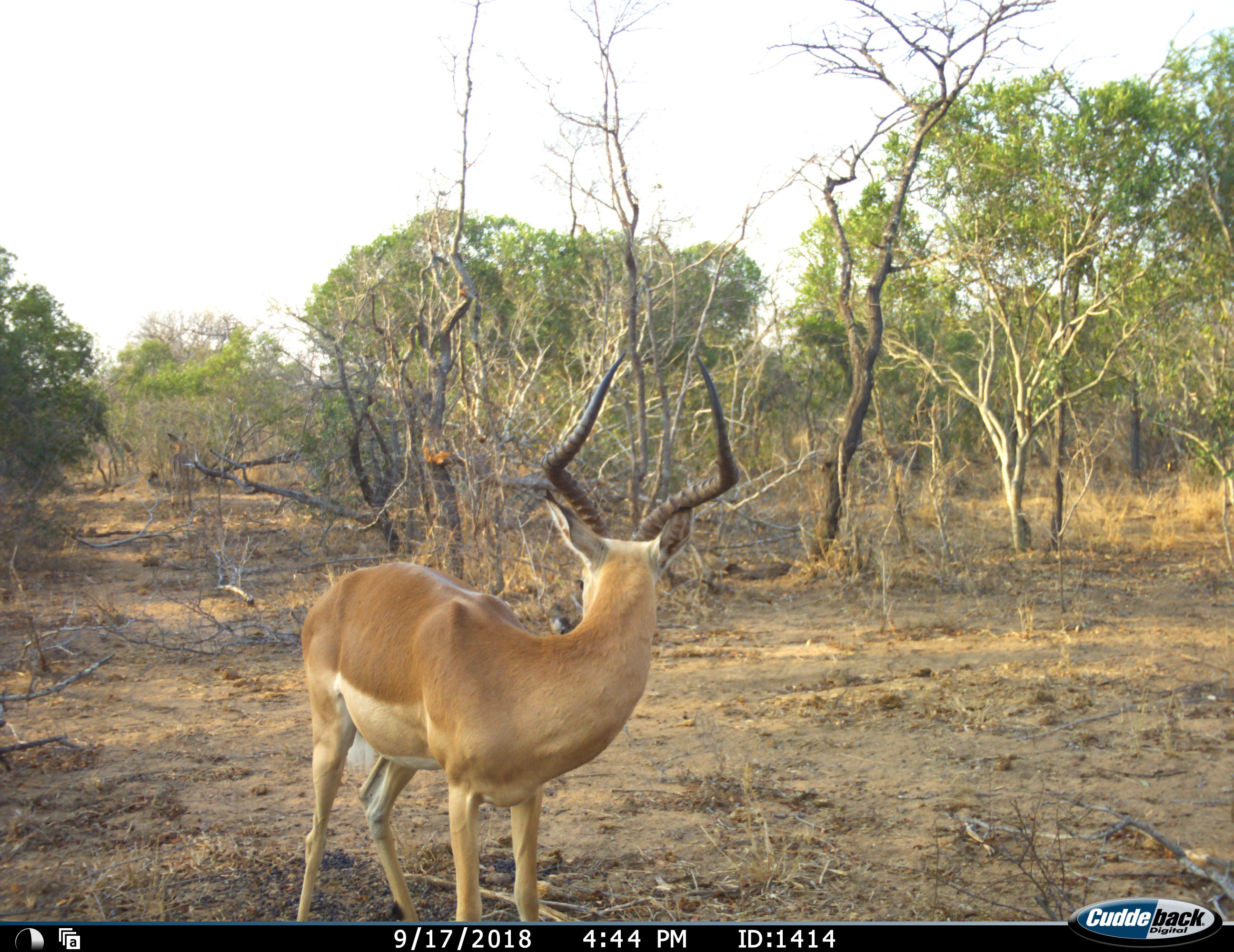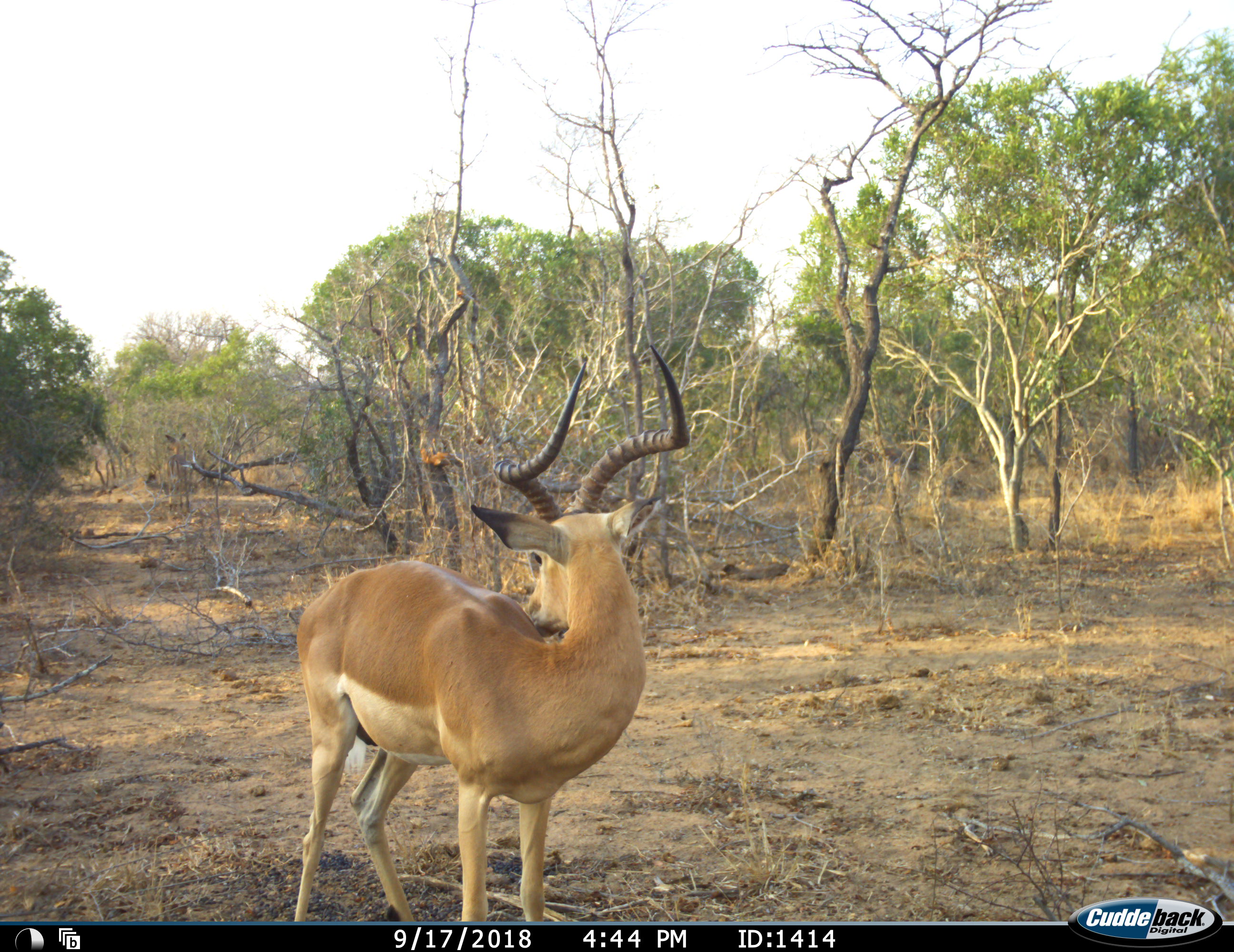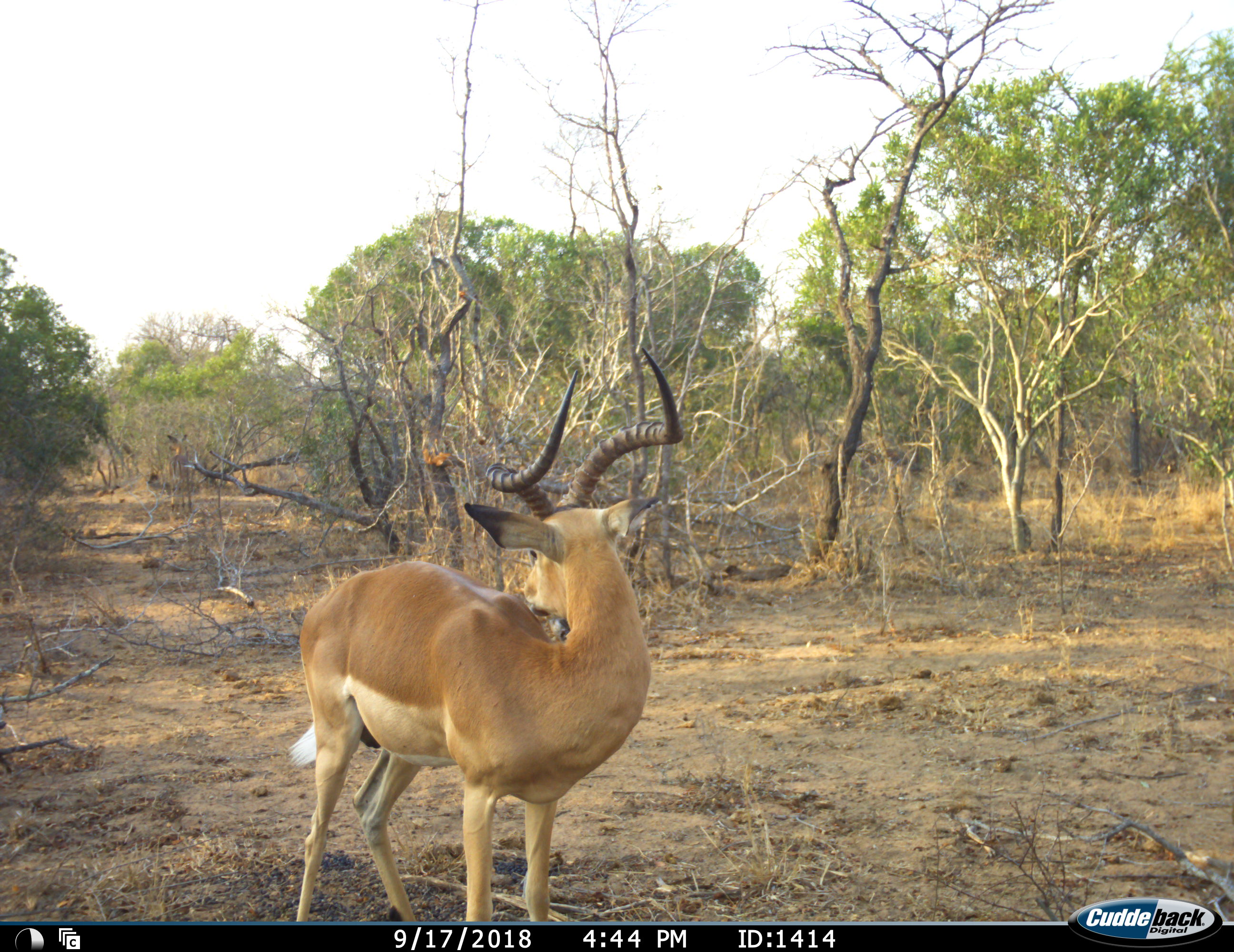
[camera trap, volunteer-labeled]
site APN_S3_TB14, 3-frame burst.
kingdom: Animalia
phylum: Chordata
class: Mammalia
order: Artiodactyla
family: Bovidae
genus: Aepyceros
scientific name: Aepyceros melampus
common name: impala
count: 1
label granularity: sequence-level